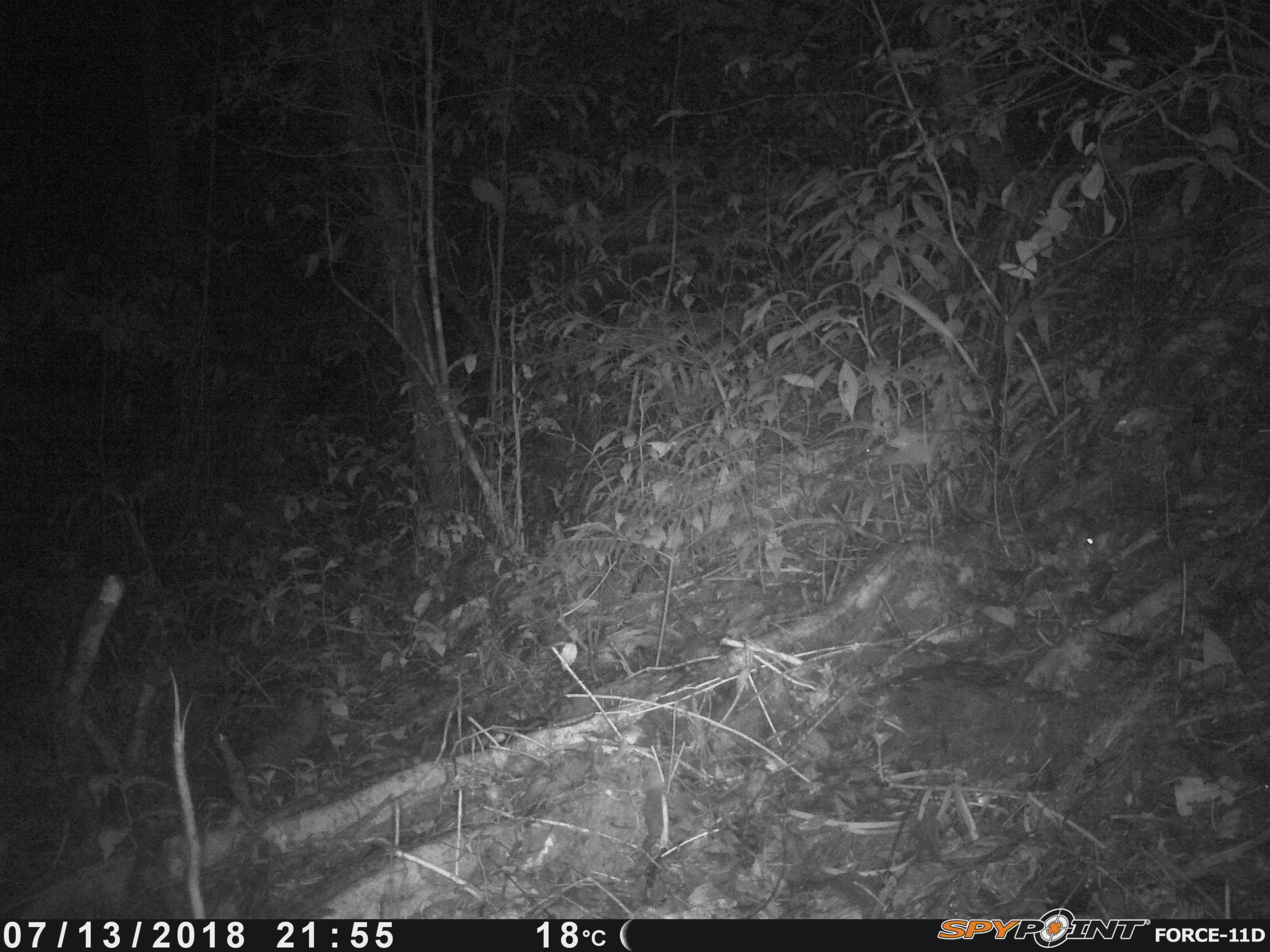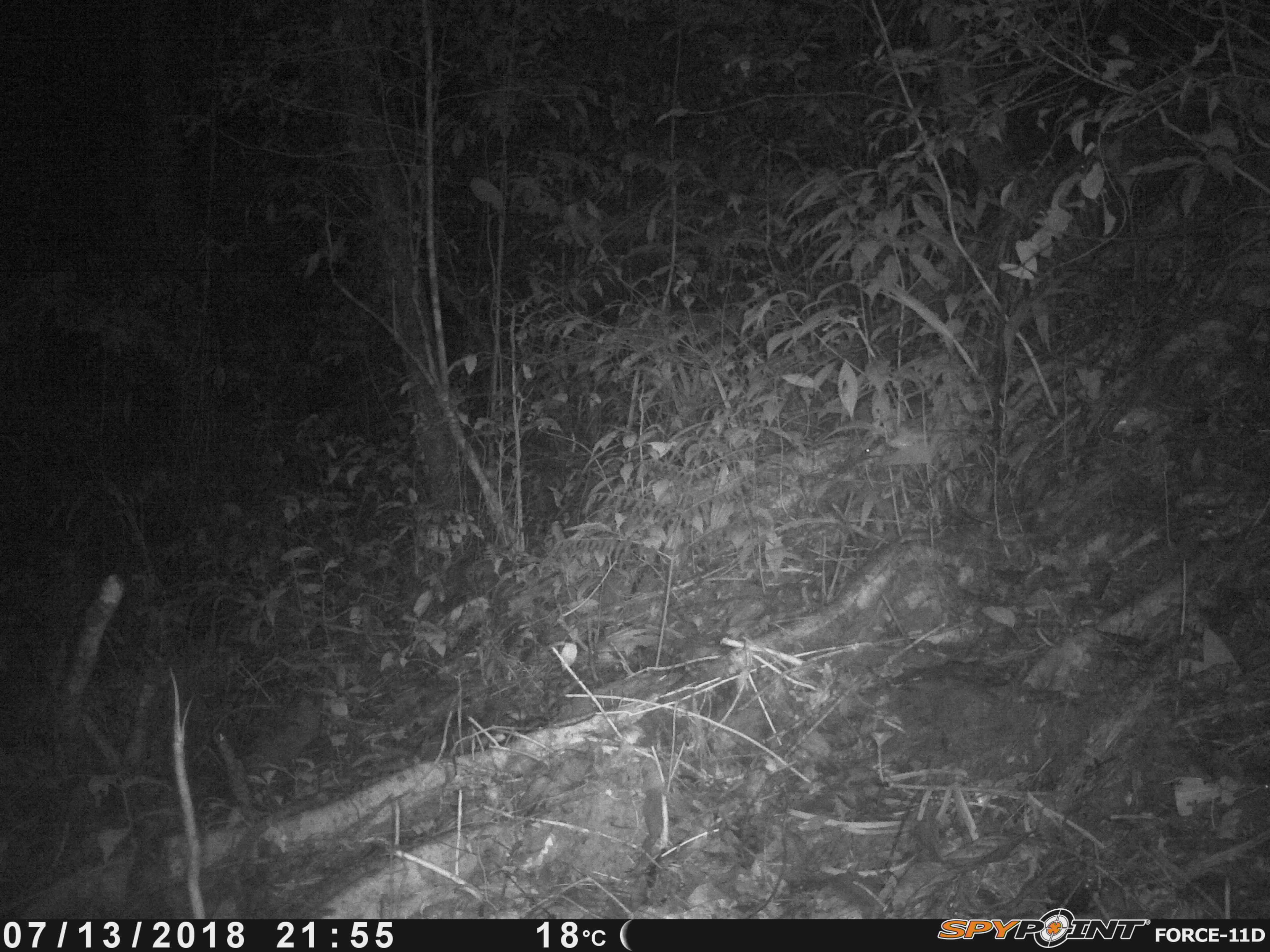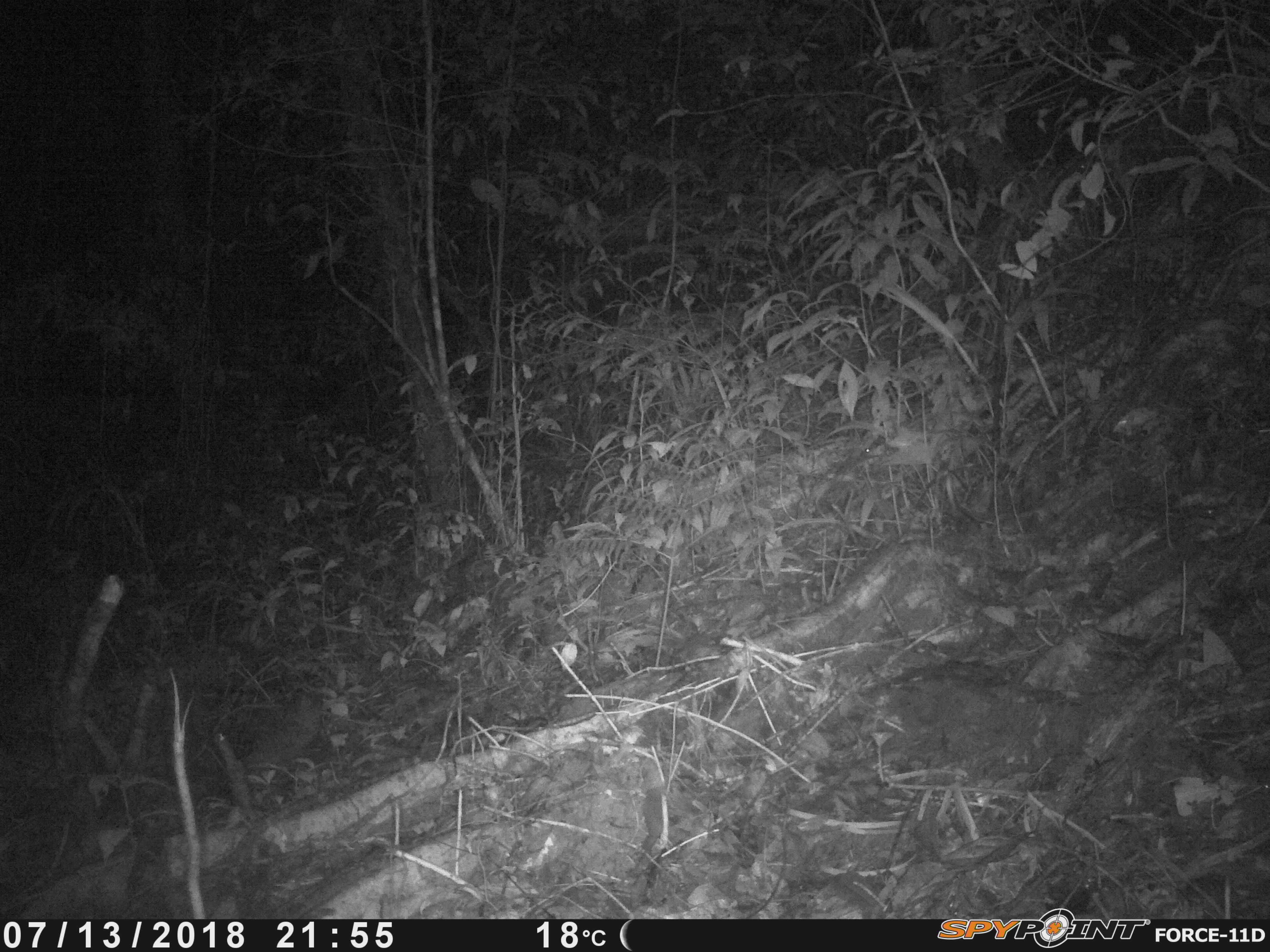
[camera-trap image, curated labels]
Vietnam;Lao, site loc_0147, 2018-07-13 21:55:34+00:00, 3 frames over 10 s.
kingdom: Animalia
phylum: Chordata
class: Mammalia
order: Rodentia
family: Muridae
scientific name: Muridae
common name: old-world mice and rats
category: unidentified murid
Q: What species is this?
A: Unidentified murid (old-world mice and rats) (Muridae).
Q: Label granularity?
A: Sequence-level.